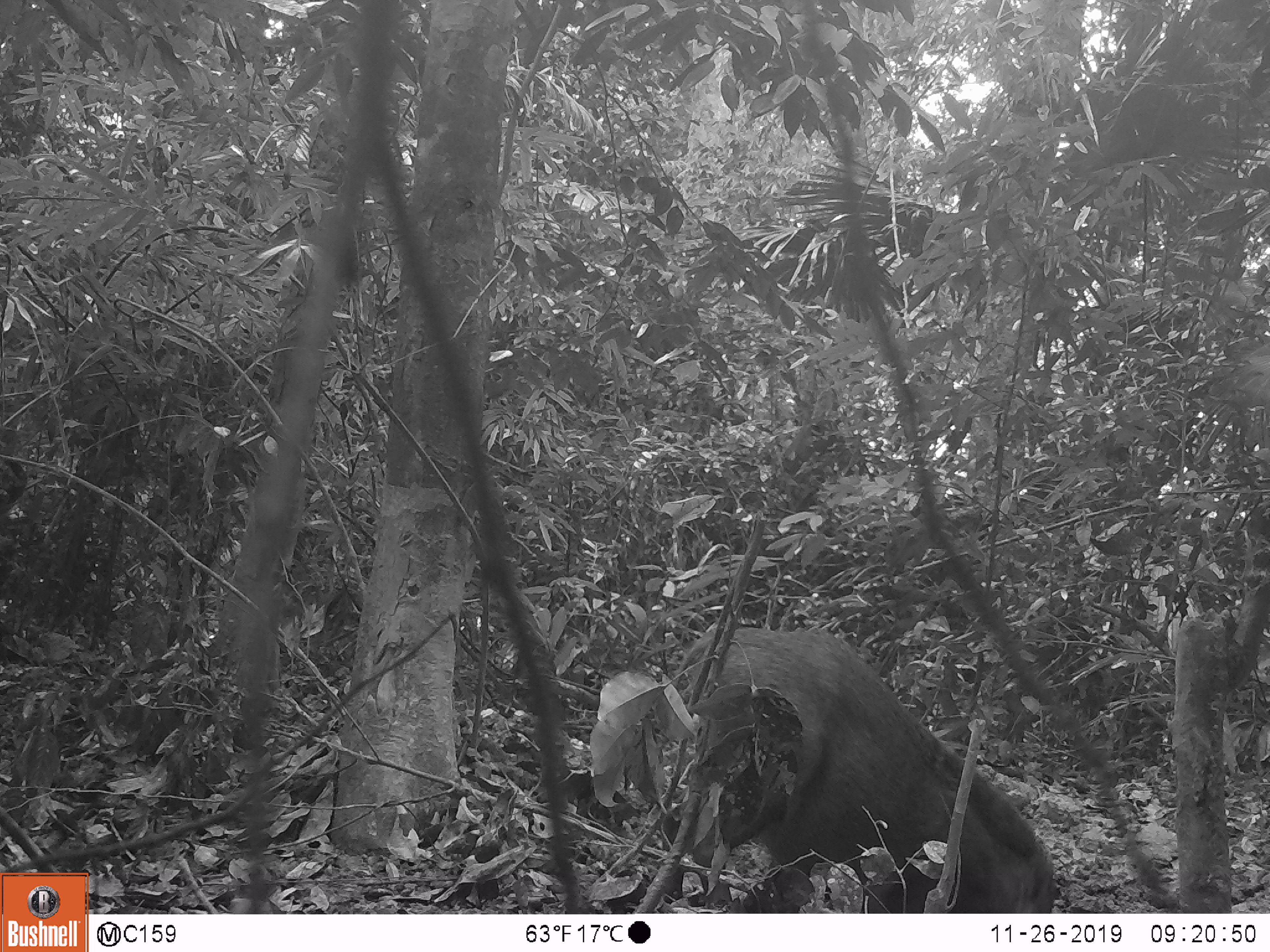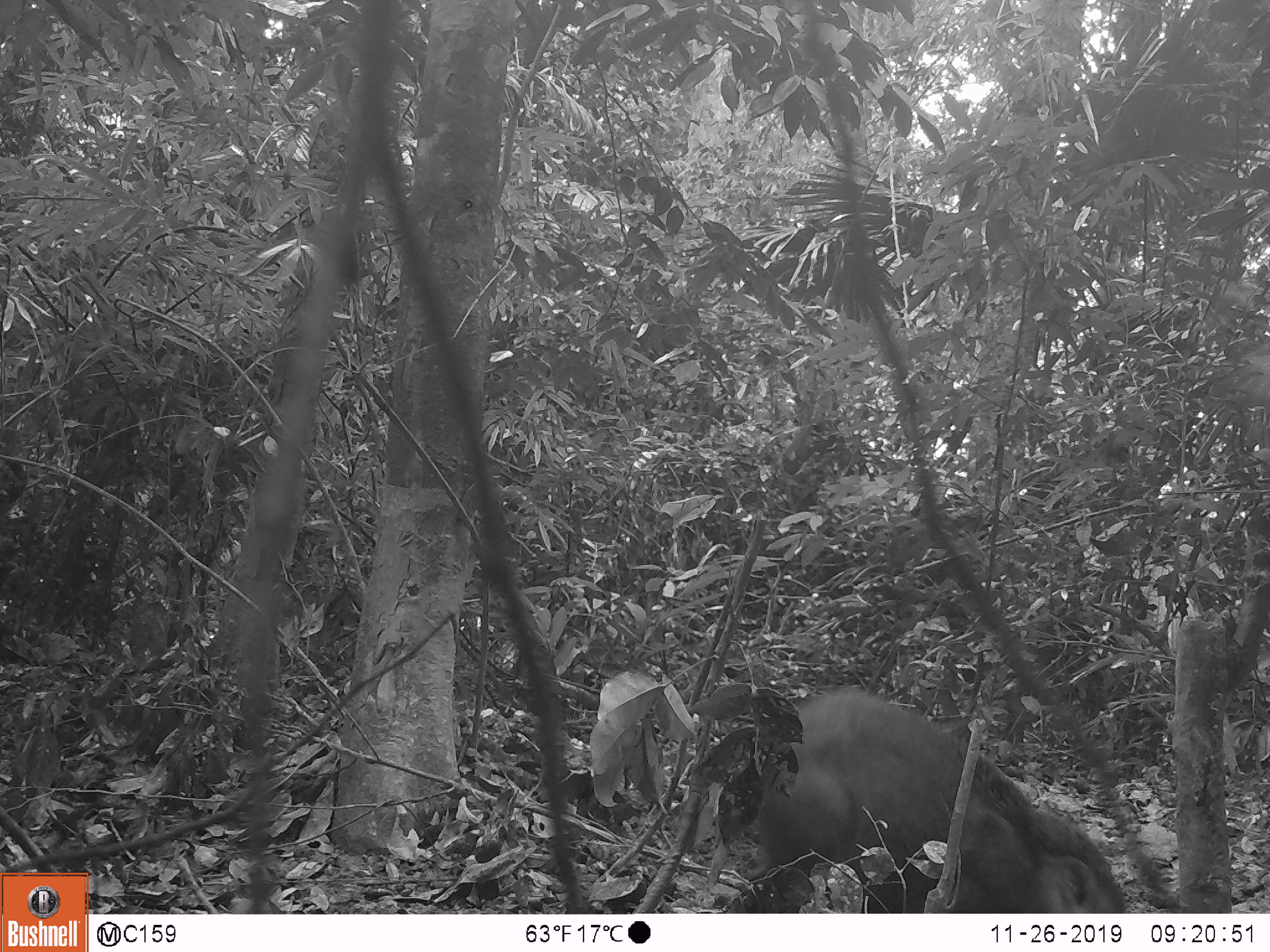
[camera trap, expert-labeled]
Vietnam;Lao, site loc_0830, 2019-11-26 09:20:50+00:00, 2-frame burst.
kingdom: Animalia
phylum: Chordata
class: Mammalia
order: Artiodactyla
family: Suidae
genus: Sus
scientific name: Sus scrofa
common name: eurasian wild pig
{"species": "eurasian wild pig (Sus scrofa)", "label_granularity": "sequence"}